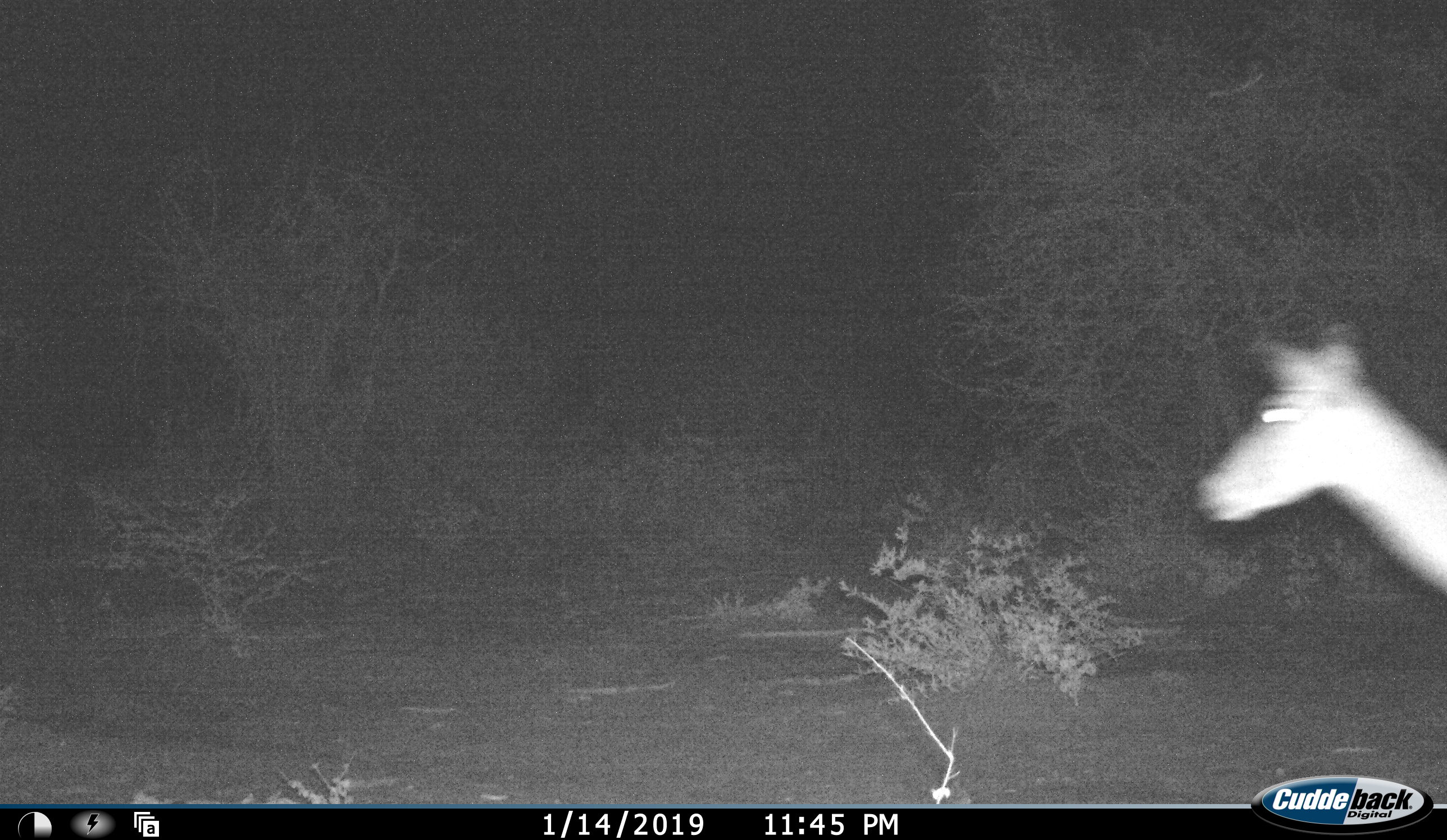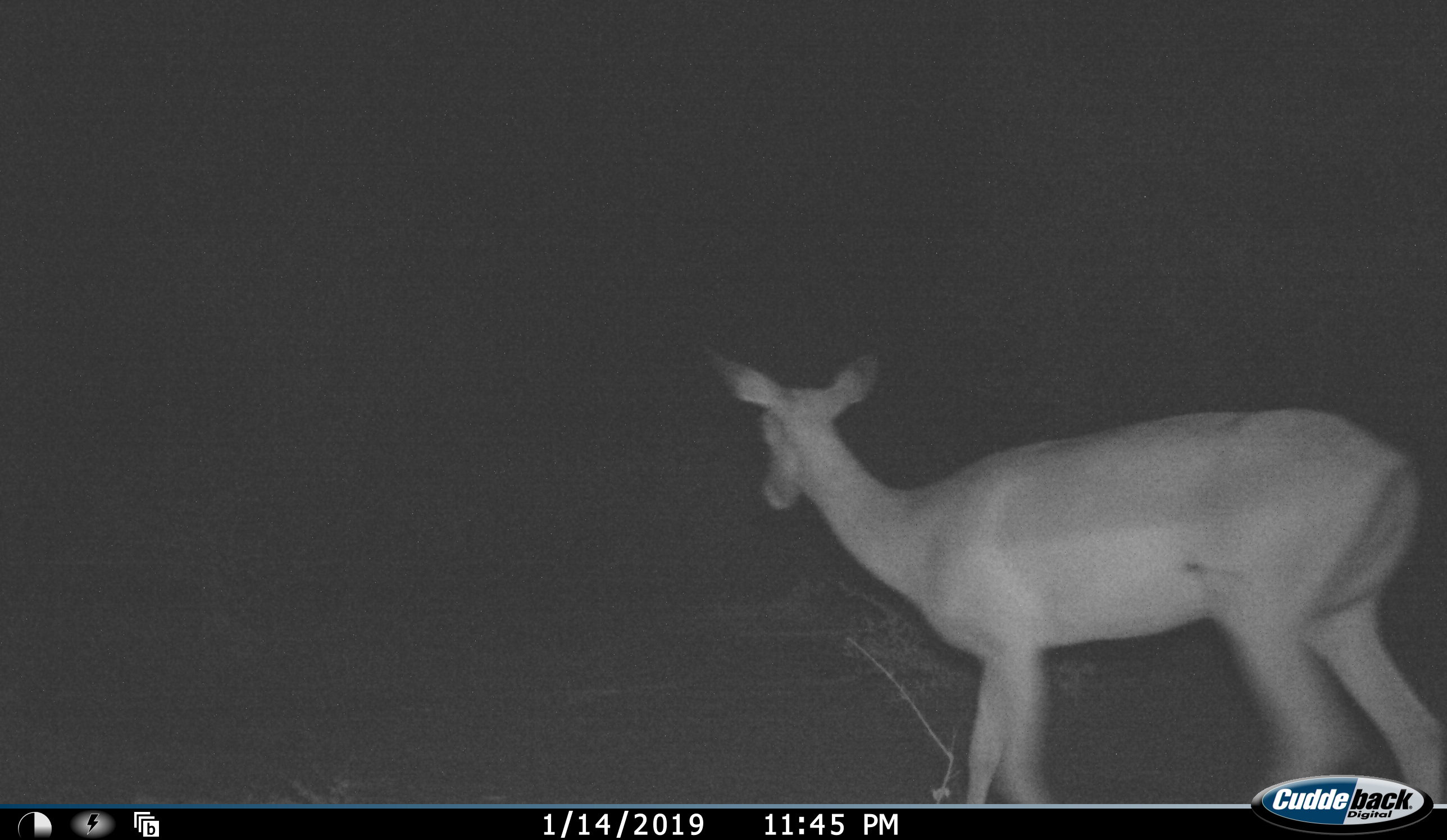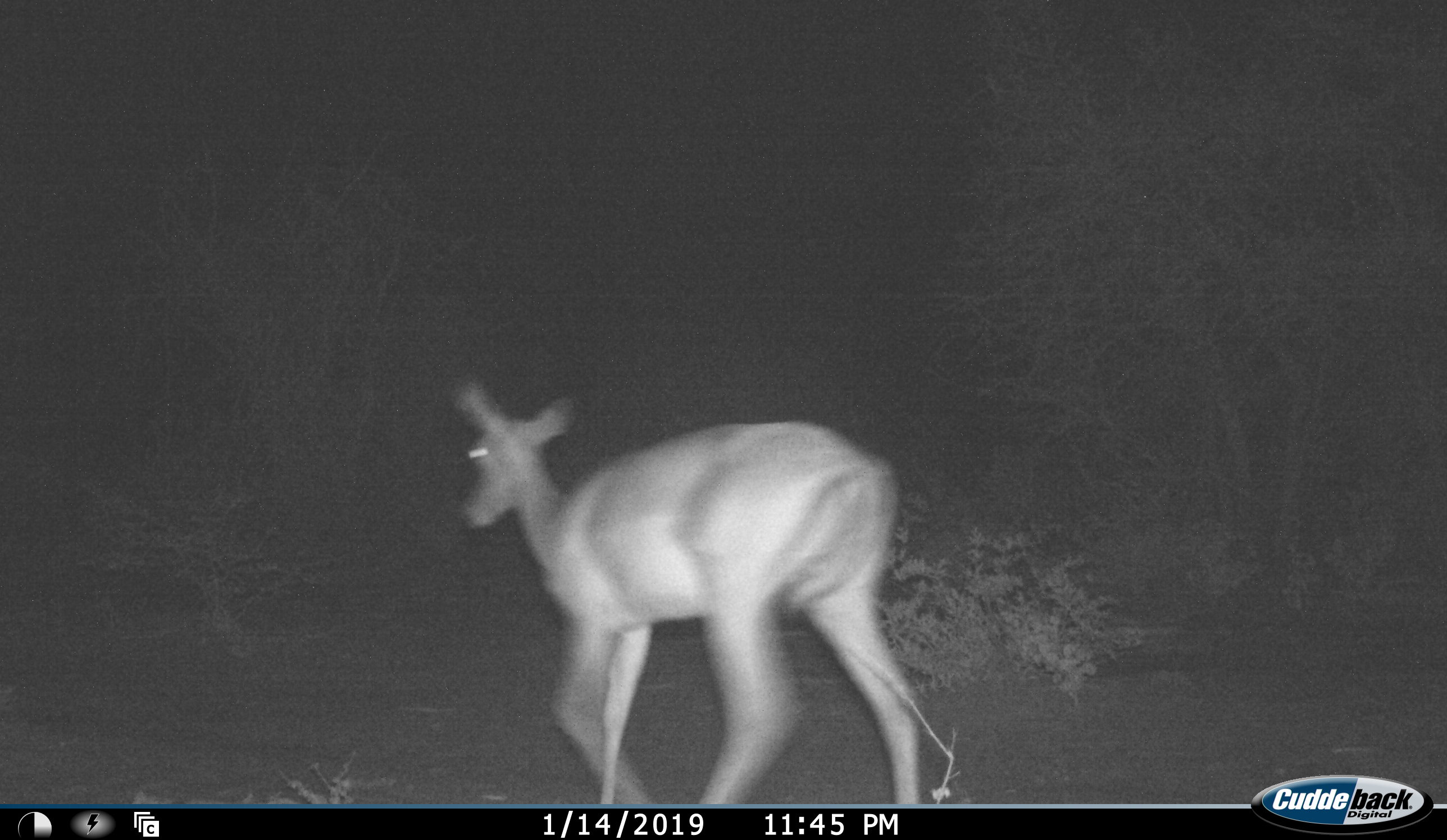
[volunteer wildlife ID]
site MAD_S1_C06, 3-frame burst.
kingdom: Animalia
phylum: Chordata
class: Mammalia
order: Artiodactyla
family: Bovidae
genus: Aepyceros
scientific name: Aepyceros melampus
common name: impala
Impala (Aepyceros melampus), count 1. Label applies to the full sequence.